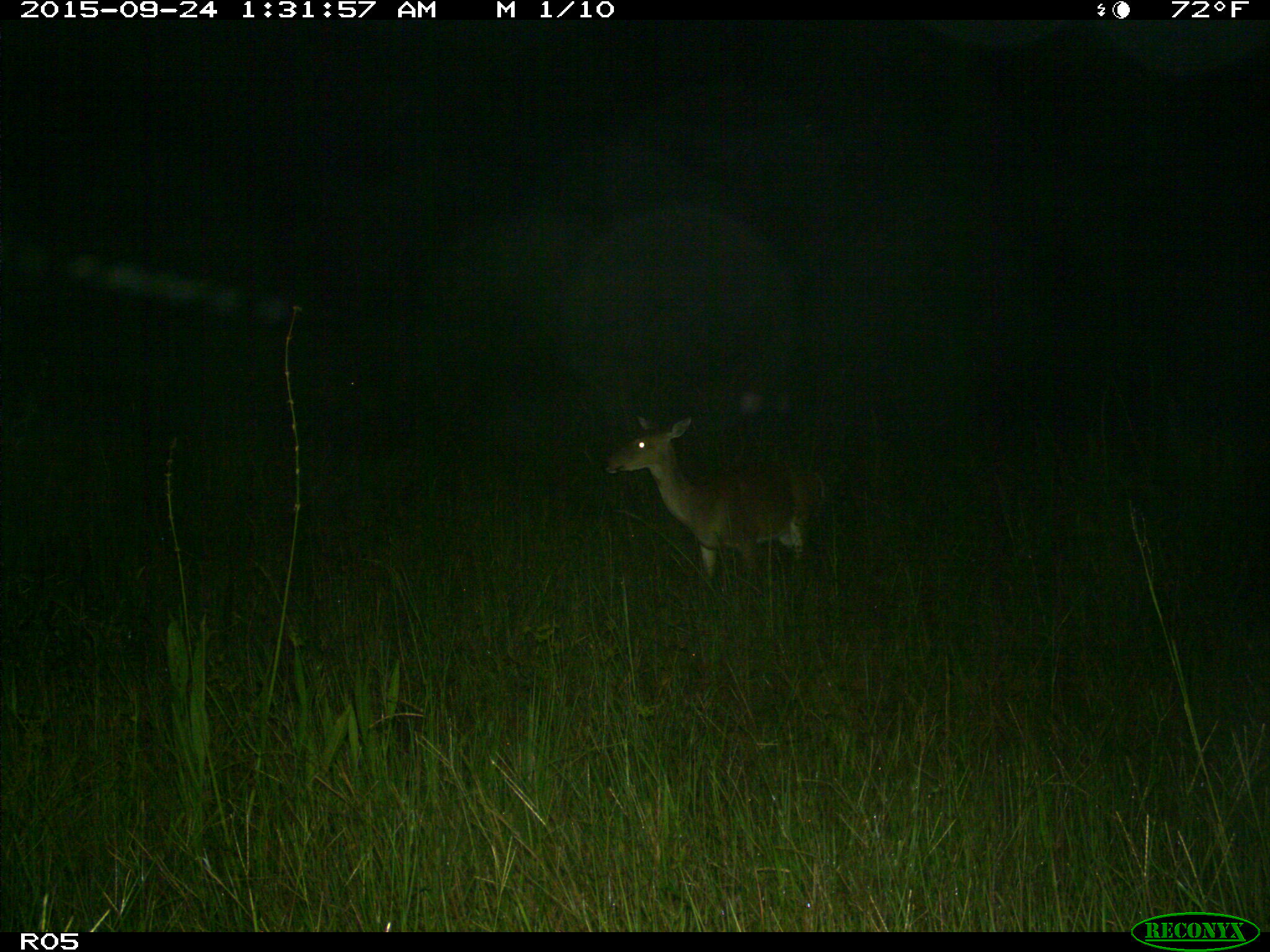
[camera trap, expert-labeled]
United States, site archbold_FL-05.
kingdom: Animalia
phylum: Chordata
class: Mammalia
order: Artiodactyla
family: Cervidae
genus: Odocoileus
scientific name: Odocoileus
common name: deer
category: unidentified deer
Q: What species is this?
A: Unidentified deer (deer) (Odocoileus).